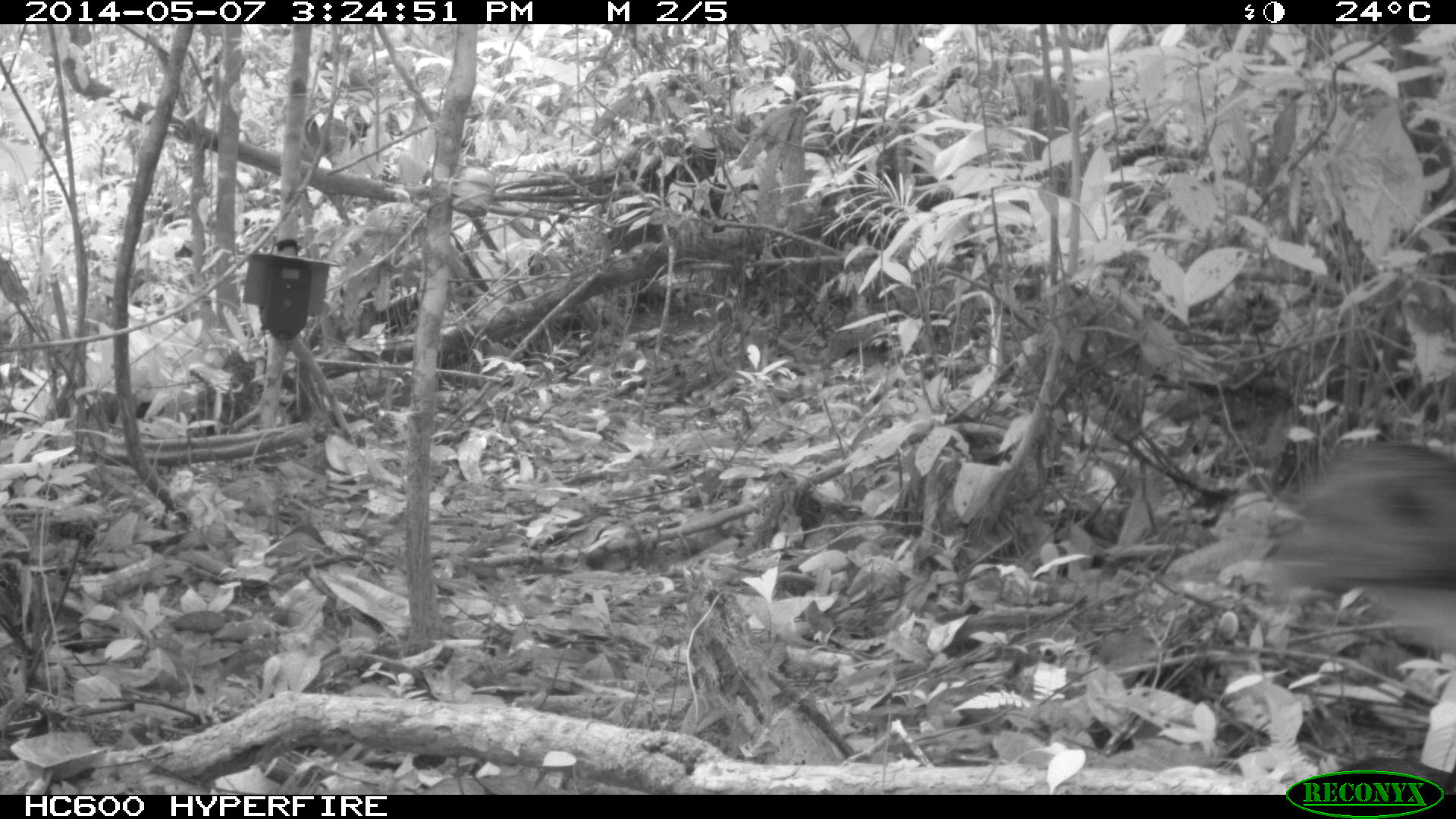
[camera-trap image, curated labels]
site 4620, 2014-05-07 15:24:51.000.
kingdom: Animalia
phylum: Chordata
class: Aves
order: Galliformes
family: Cracidae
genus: Penelope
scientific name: Penelope jacquacu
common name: spix's guan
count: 1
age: adult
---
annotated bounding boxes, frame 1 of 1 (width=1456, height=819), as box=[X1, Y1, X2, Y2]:
penelope jacquacu: box=[1253, 428, 1454, 791]